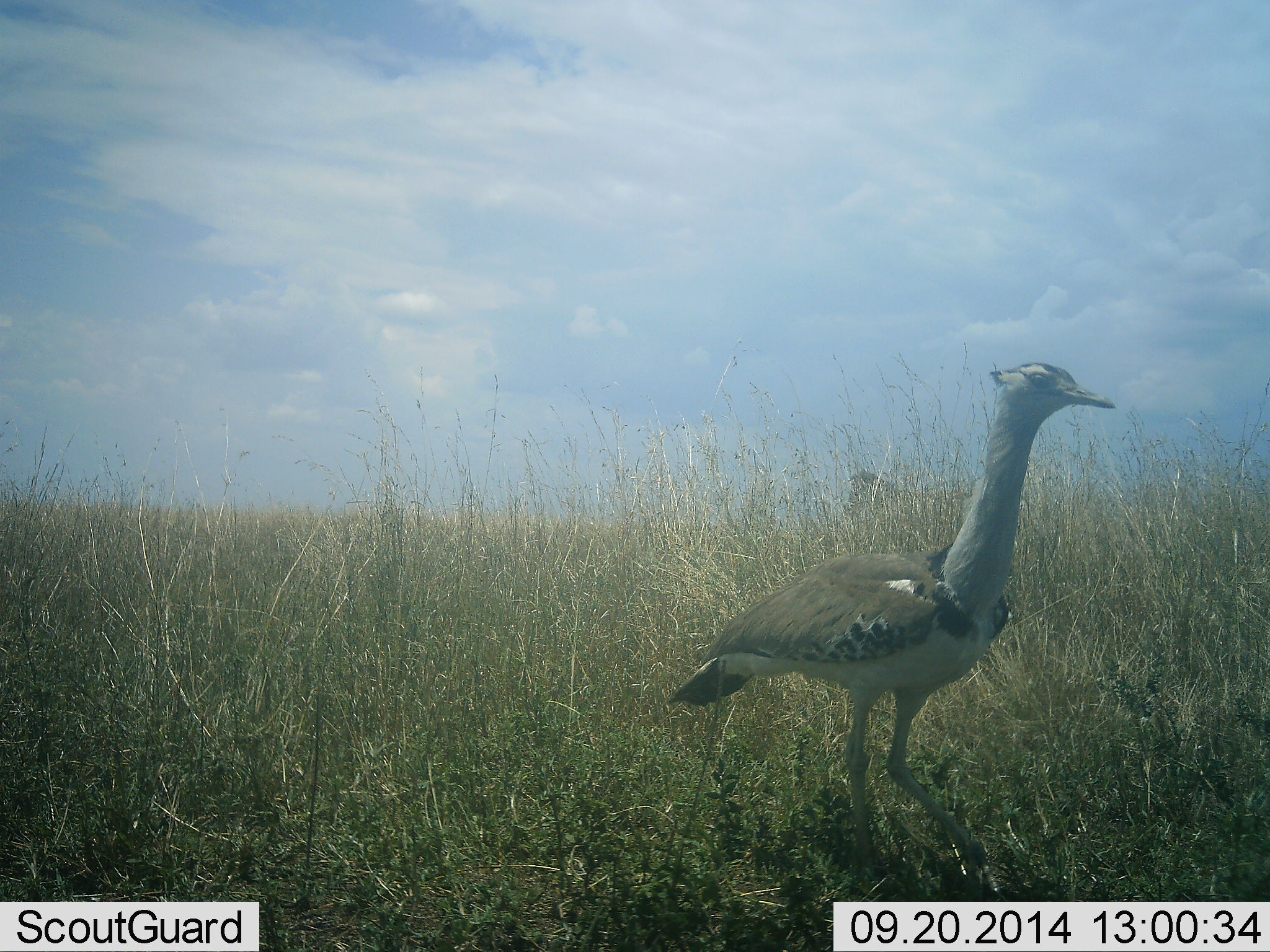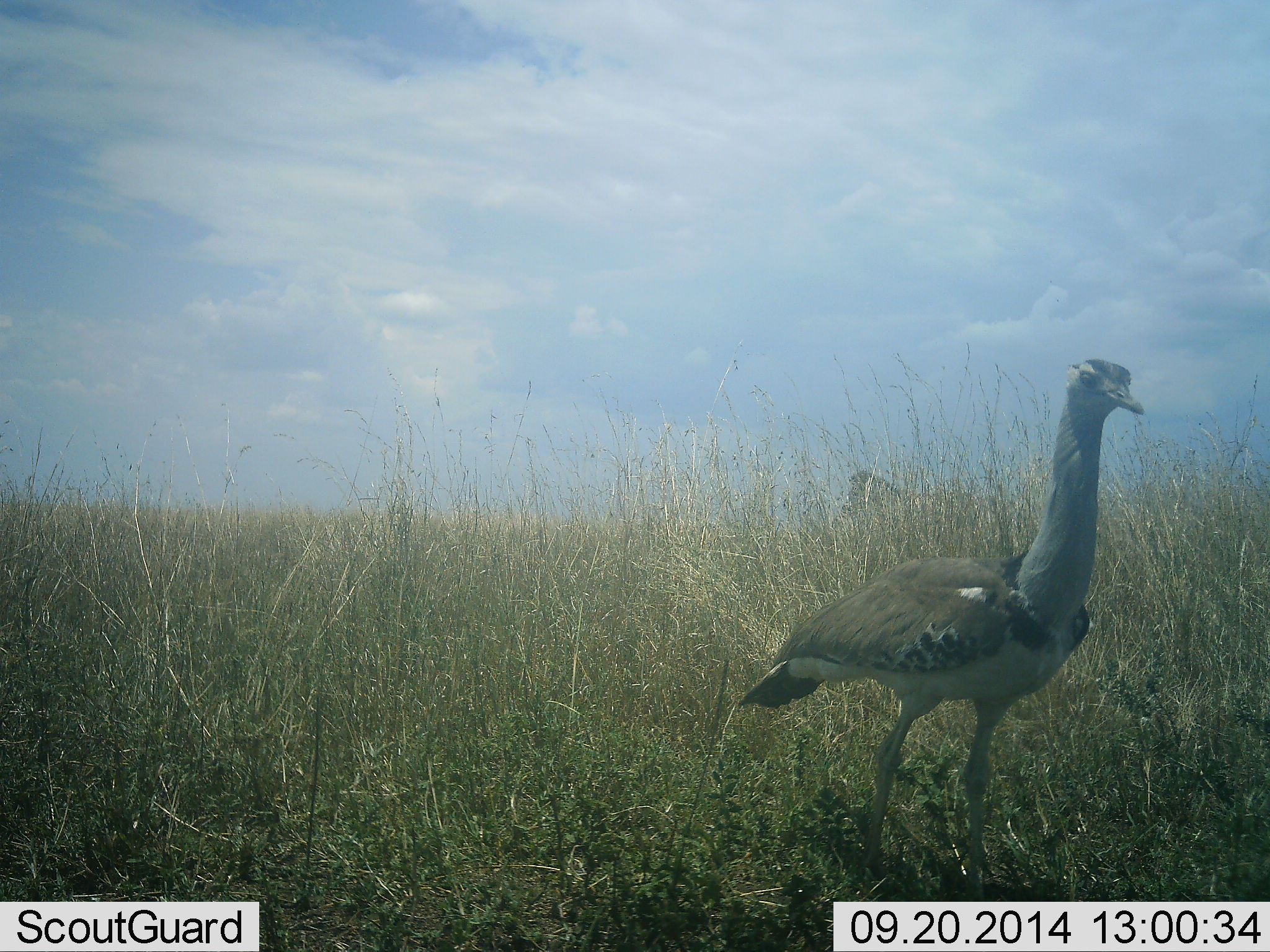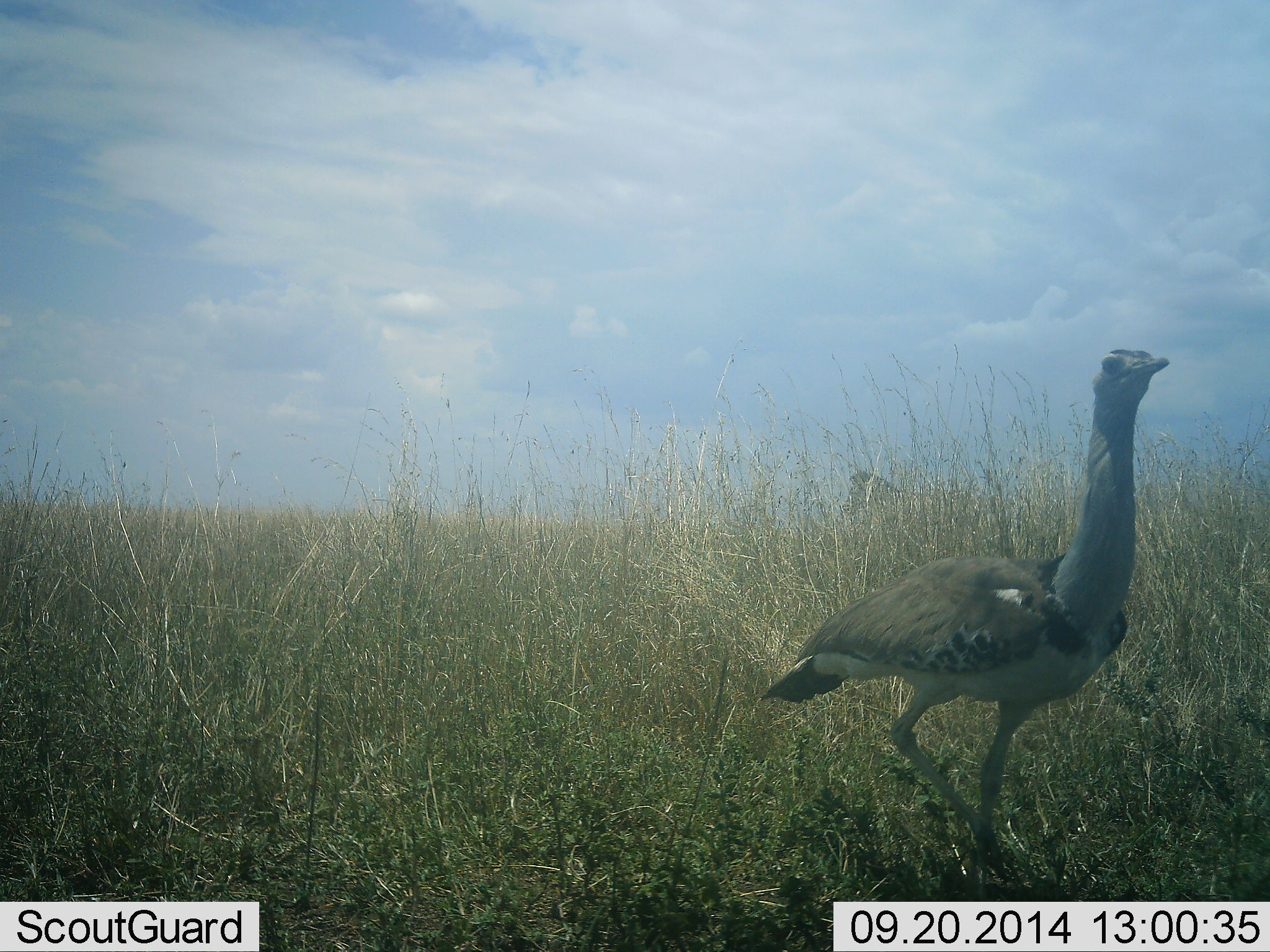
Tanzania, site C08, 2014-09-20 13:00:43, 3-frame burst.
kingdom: Animalia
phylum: Chordata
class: Aves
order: Otidiformes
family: Otididae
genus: Ardeotis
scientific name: Ardeotis kori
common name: kori bustard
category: koribustard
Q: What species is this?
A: Koribustard (kori bustard) (Ardeotis kori).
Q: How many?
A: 1.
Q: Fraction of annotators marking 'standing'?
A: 36%.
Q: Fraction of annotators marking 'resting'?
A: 0%.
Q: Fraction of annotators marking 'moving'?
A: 73%.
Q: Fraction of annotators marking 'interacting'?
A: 0%.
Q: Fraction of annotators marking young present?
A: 0%.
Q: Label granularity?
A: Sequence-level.